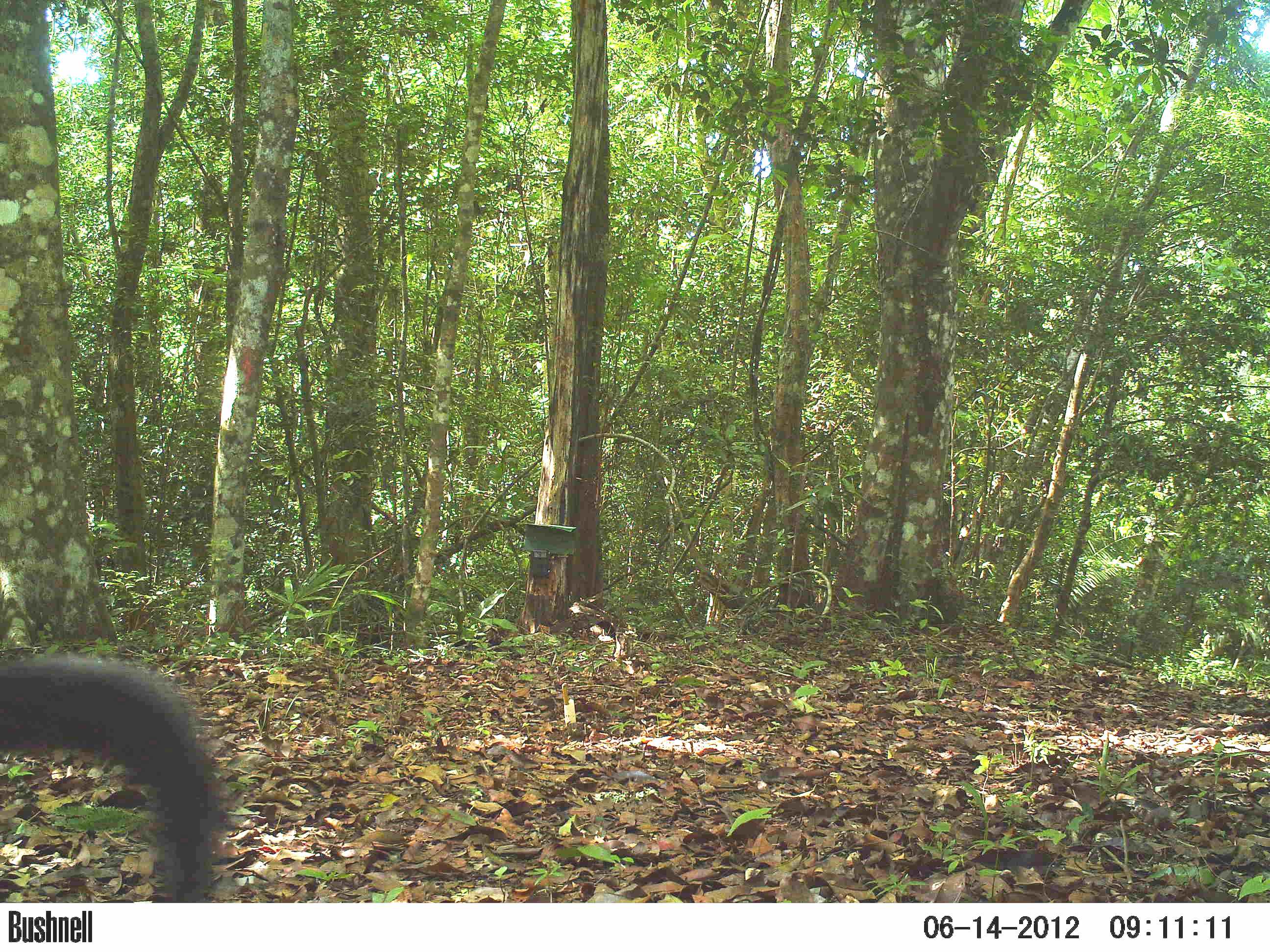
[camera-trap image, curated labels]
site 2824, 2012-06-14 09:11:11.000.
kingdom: Animalia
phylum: Chordata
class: Mammalia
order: Carnivora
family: Mustelidae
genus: Eira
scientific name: Eira barbara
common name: tayra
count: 1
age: adult